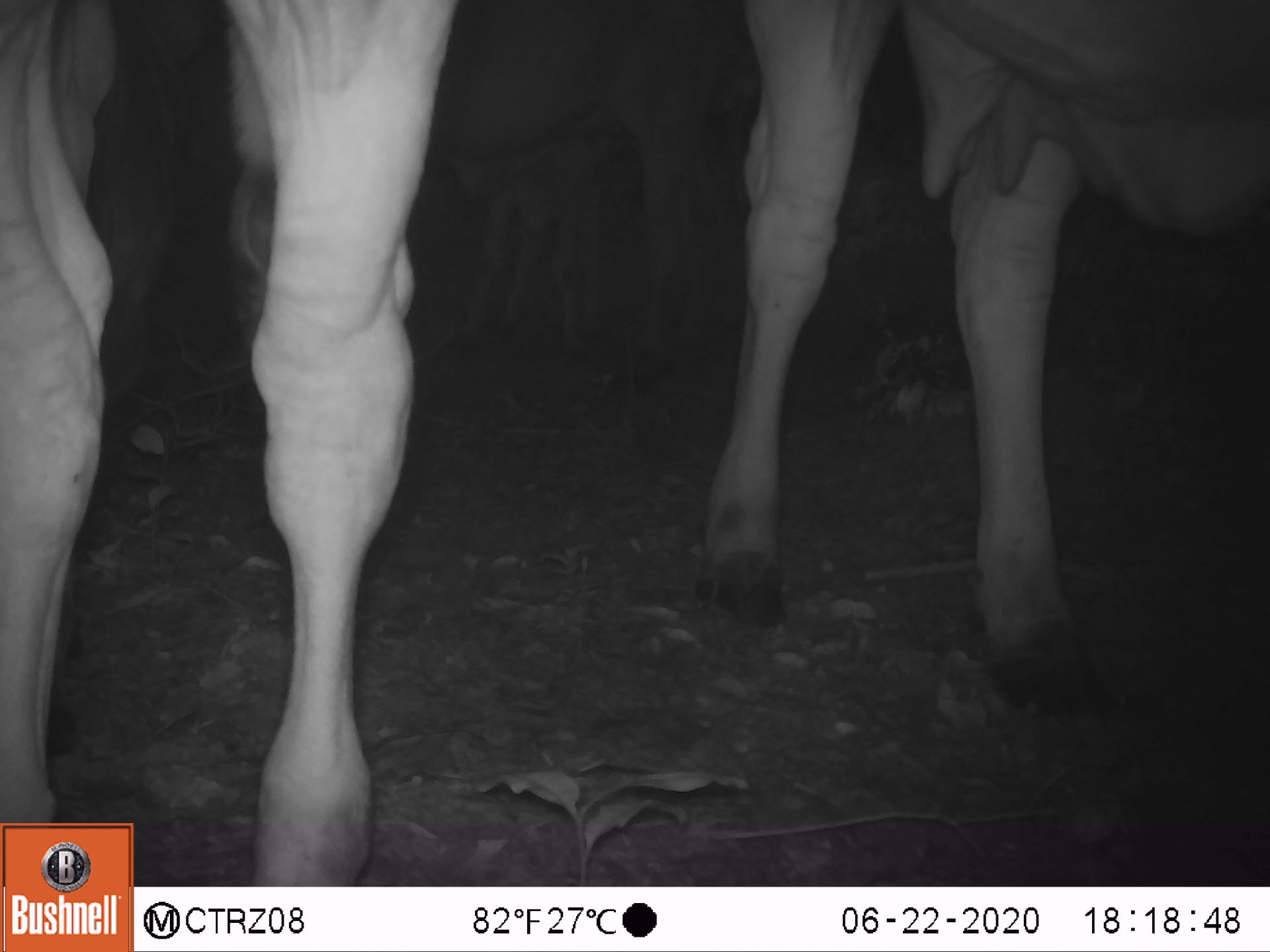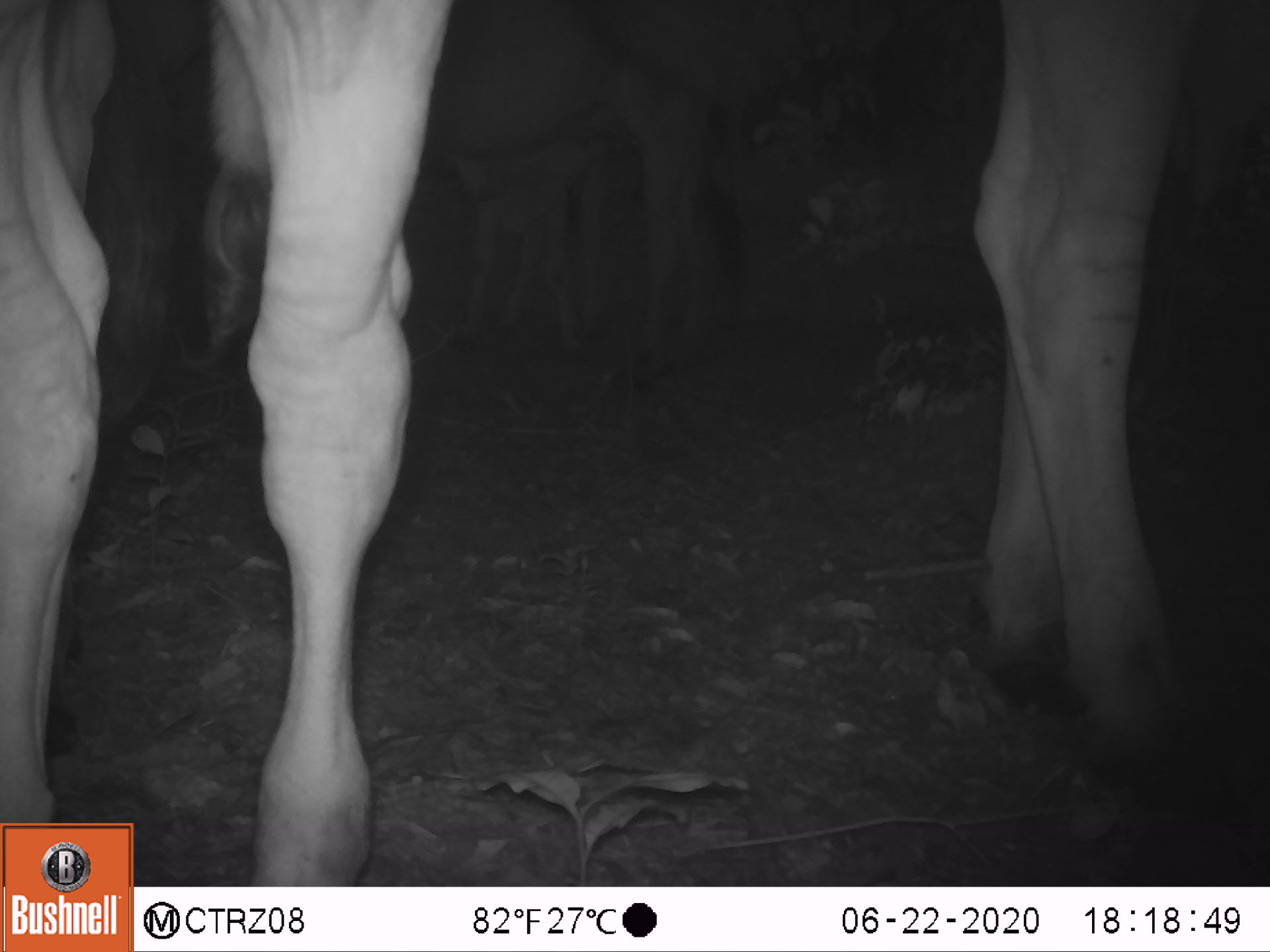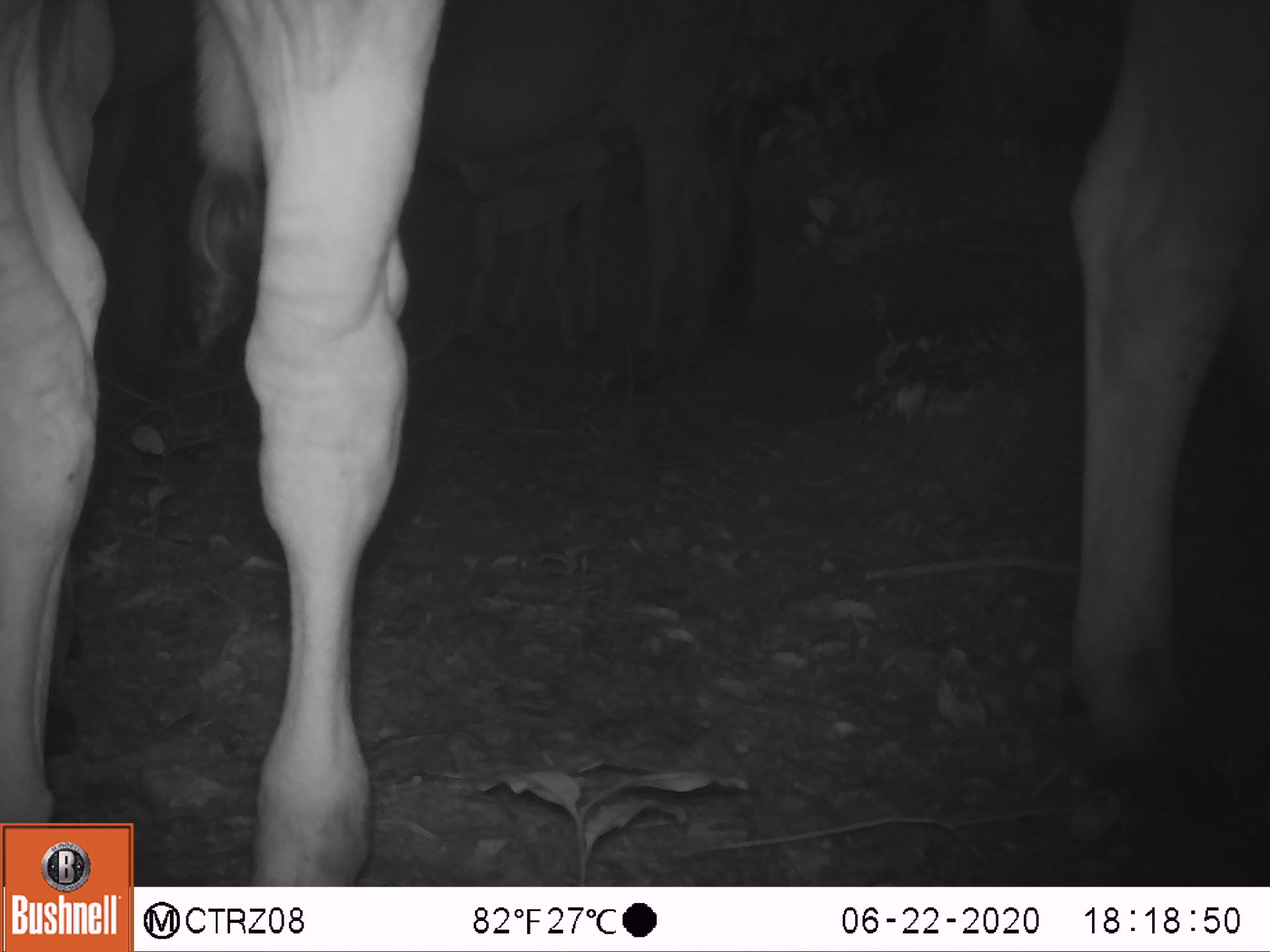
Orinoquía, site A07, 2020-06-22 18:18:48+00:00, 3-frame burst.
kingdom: Animalia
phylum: Chordata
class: Mammalia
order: Artiodactyla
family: Bovidae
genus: Bos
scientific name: Bos taurus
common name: cow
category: cattle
Cattle (cow) (Bos taurus).